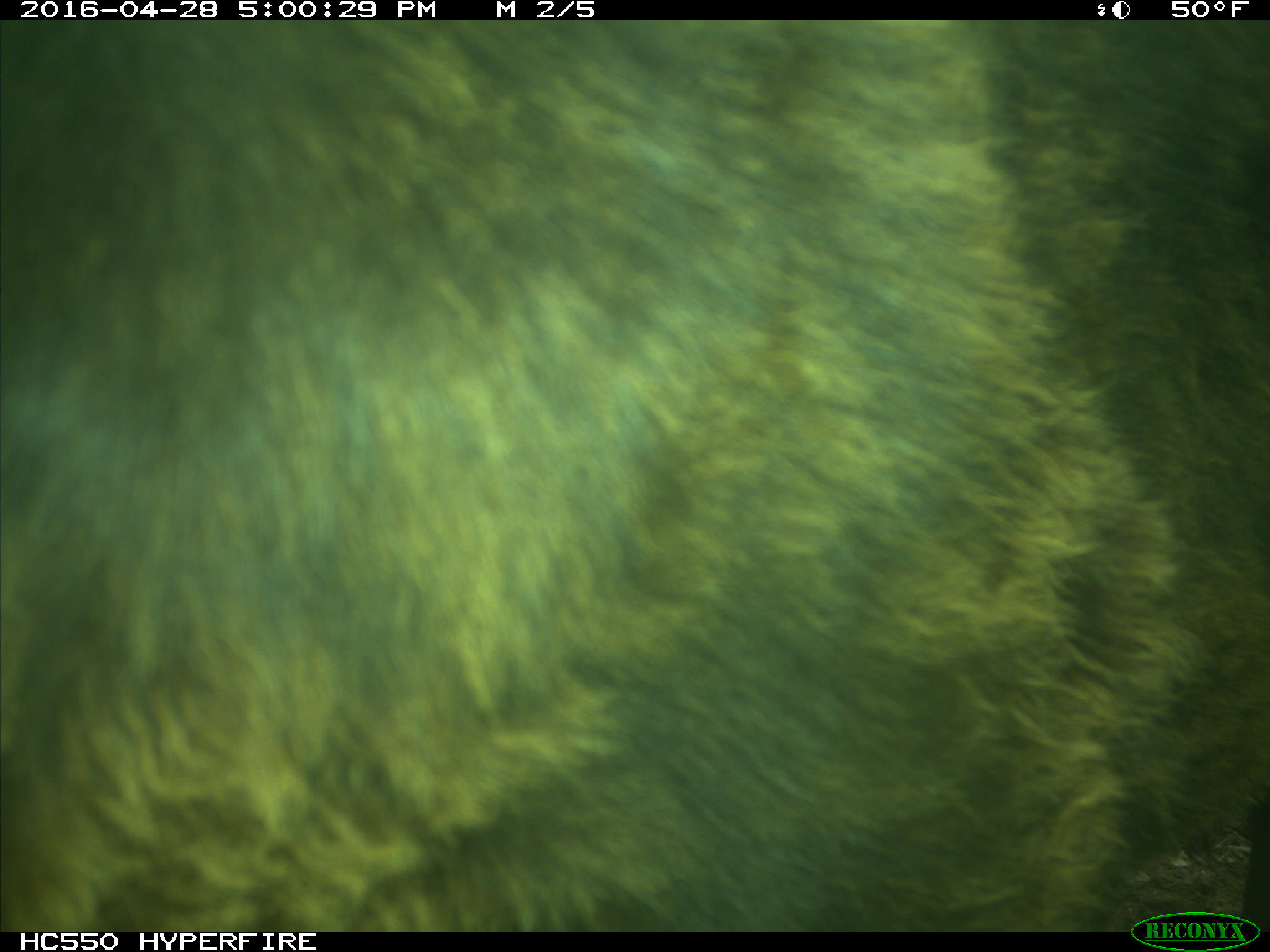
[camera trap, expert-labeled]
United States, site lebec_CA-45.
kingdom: Animalia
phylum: Chordata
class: Mammalia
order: Artiodactyla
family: Bovidae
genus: Bos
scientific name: Bos taurus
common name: domestic cow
Bos taurus (domestic cow).